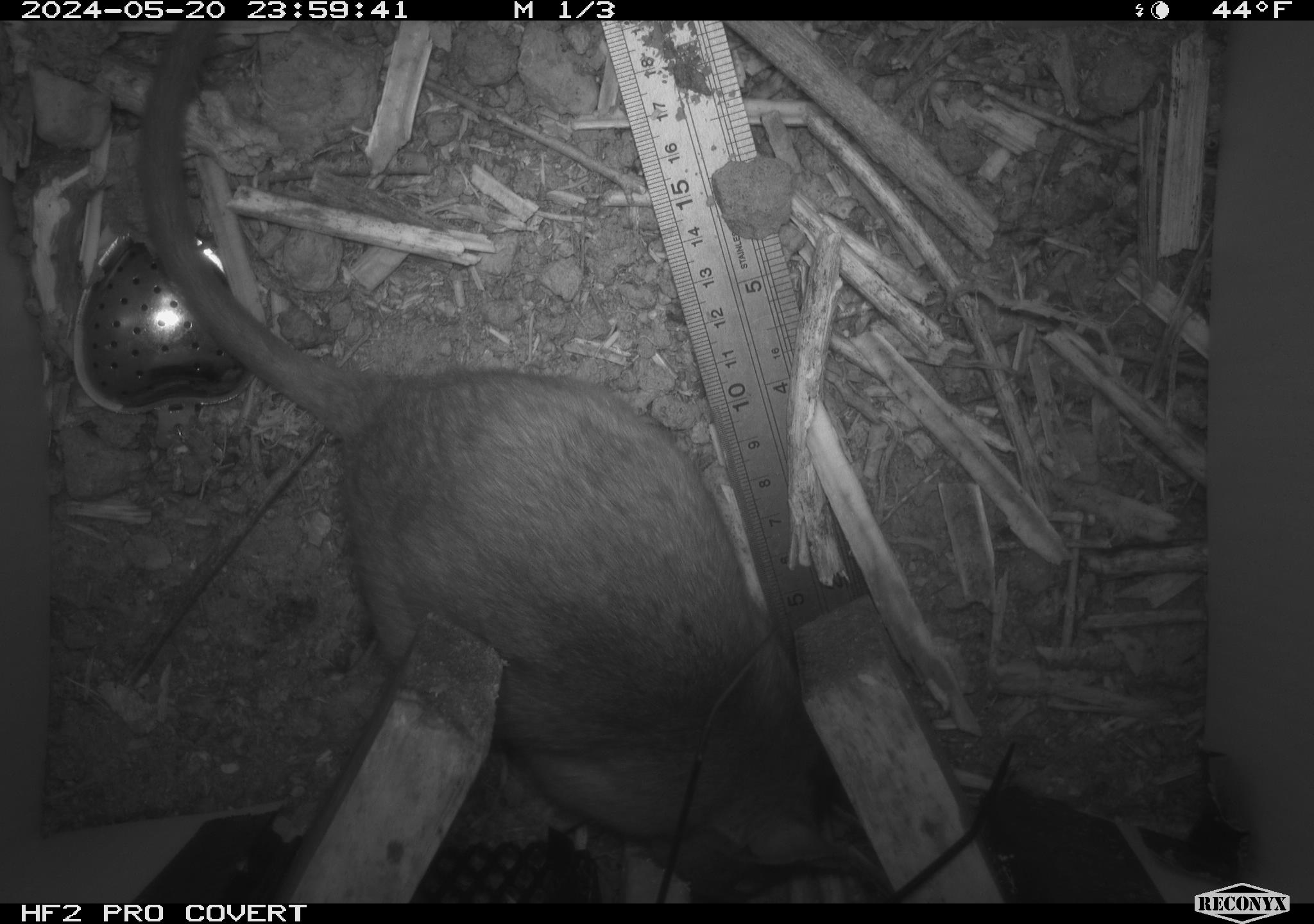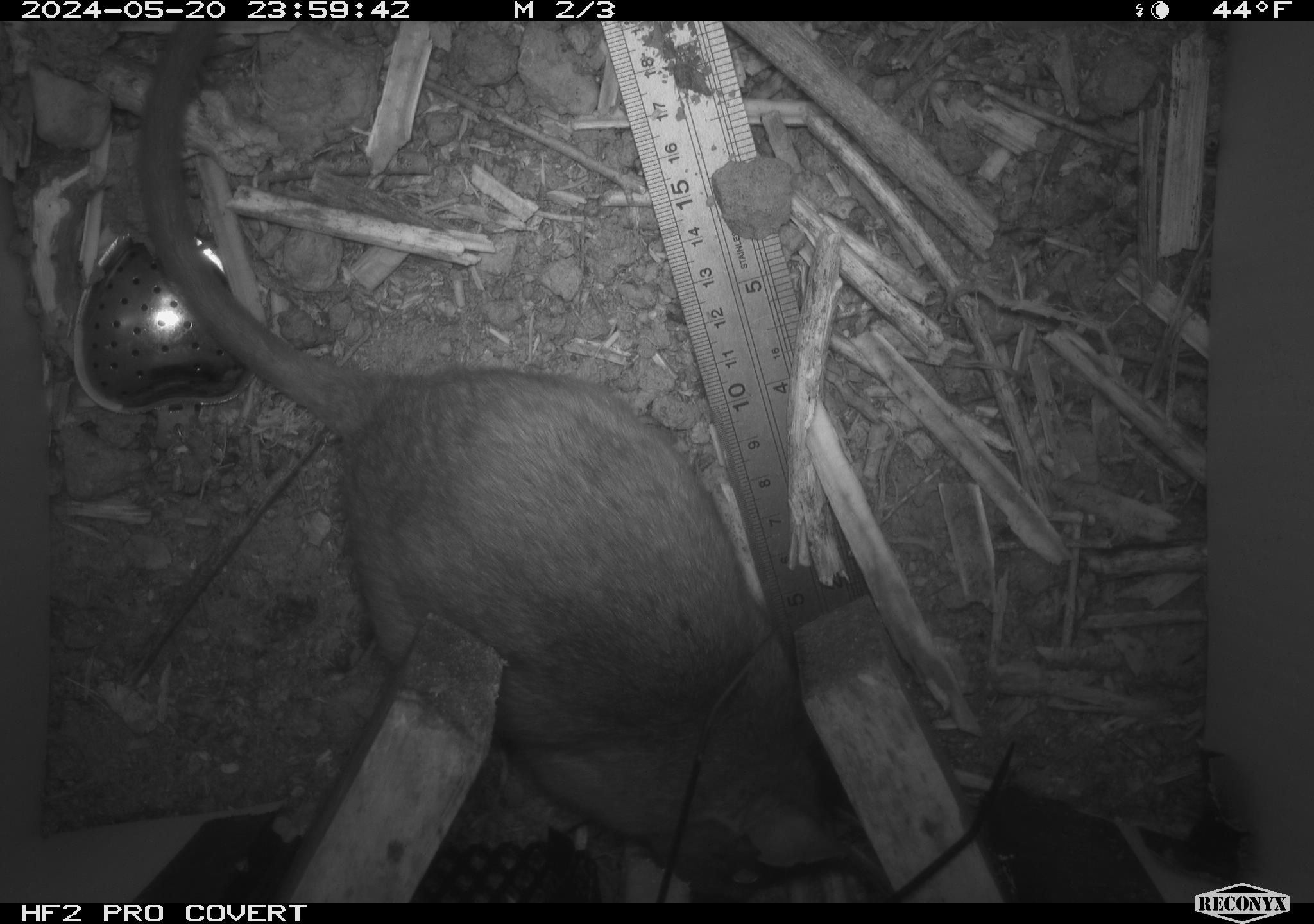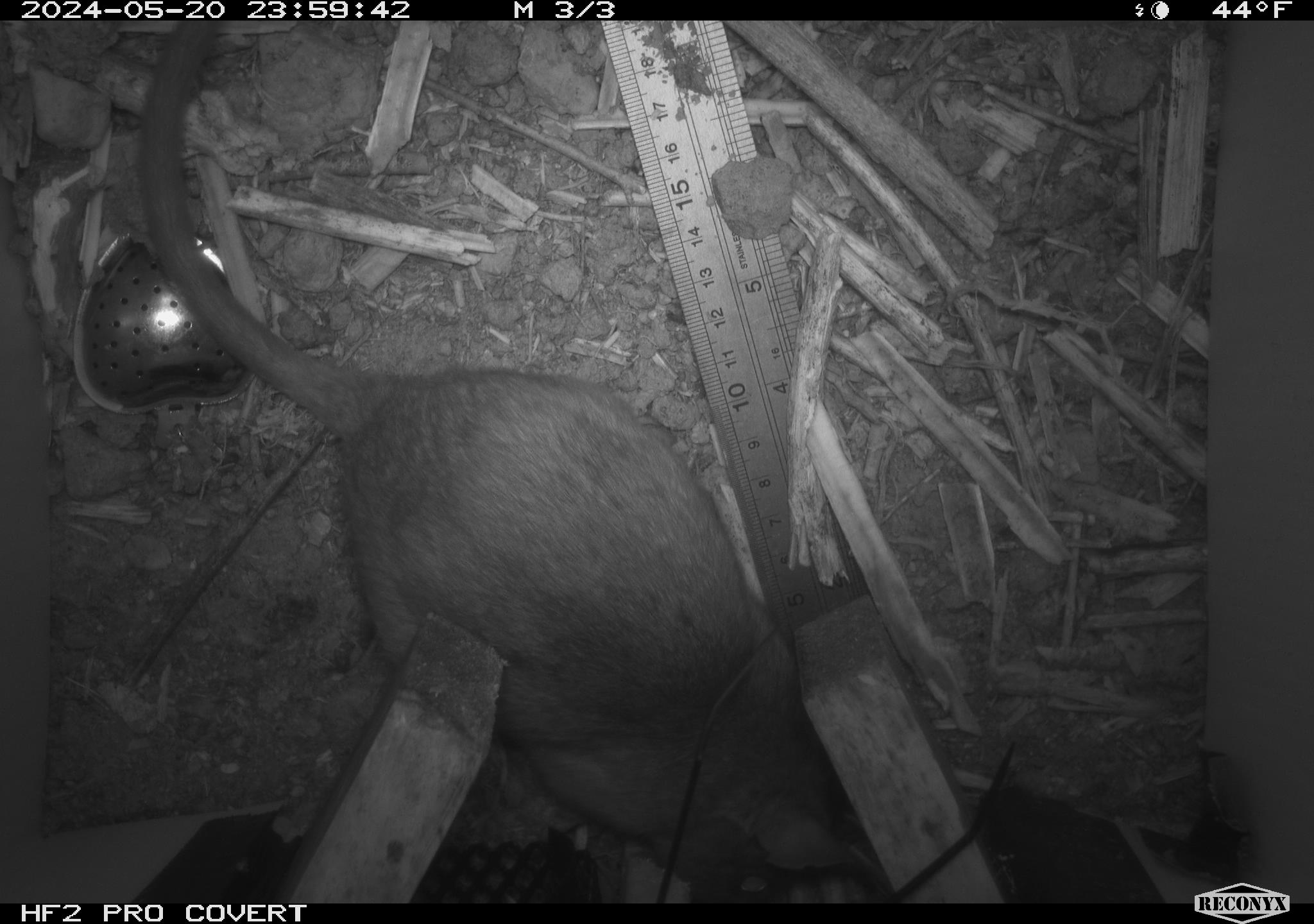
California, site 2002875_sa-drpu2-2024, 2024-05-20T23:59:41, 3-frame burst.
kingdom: Animalia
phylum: Chordata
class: Mammalia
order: Rodentia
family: Cricetidae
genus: Neotoma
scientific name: Neotoma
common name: pack rat or woodrat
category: neotoma species